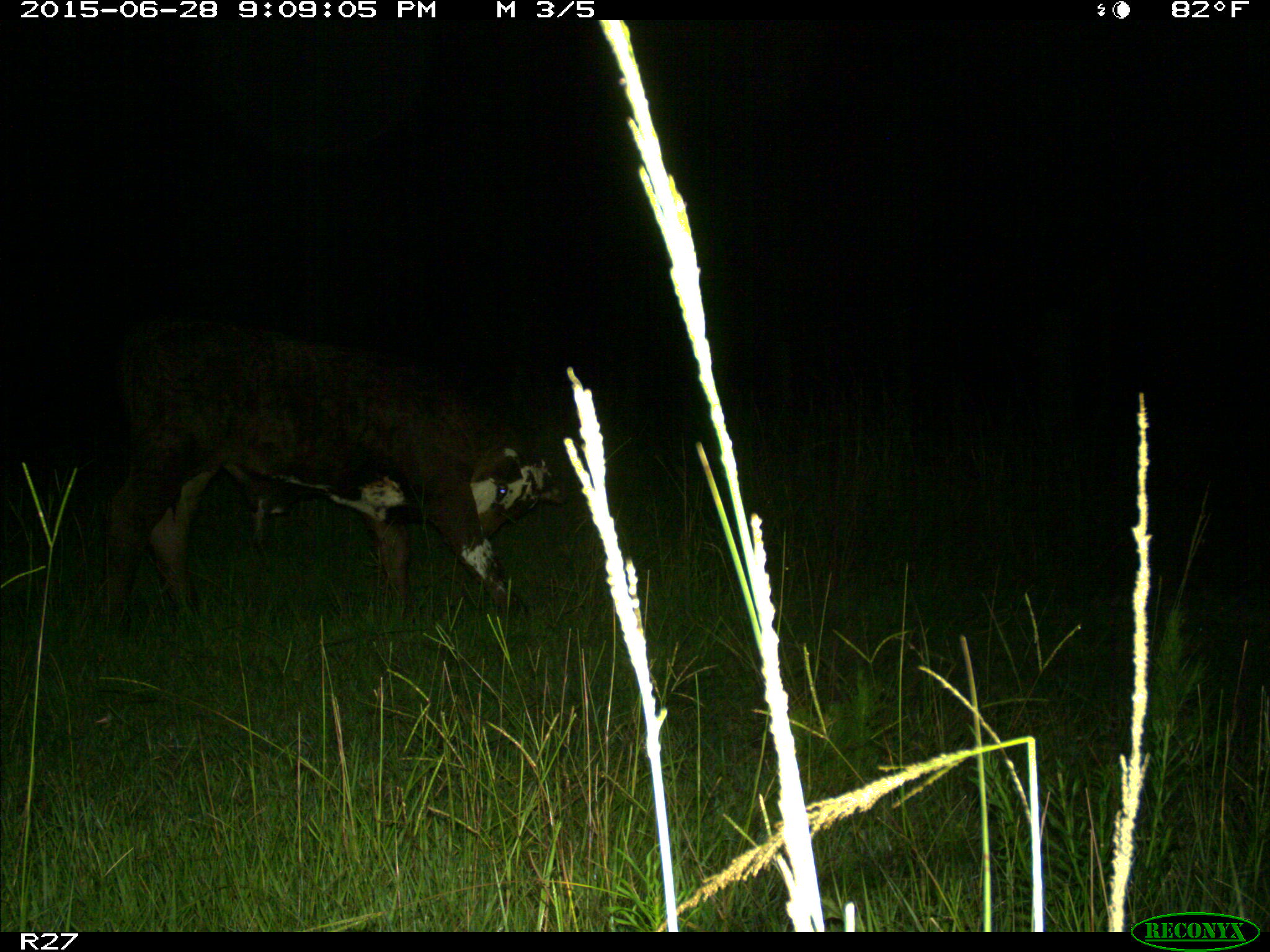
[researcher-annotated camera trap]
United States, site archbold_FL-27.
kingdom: Animalia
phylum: Chordata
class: Mammalia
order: Artiodactyla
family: Bovidae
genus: Bos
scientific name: Bos taurus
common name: domestic cow